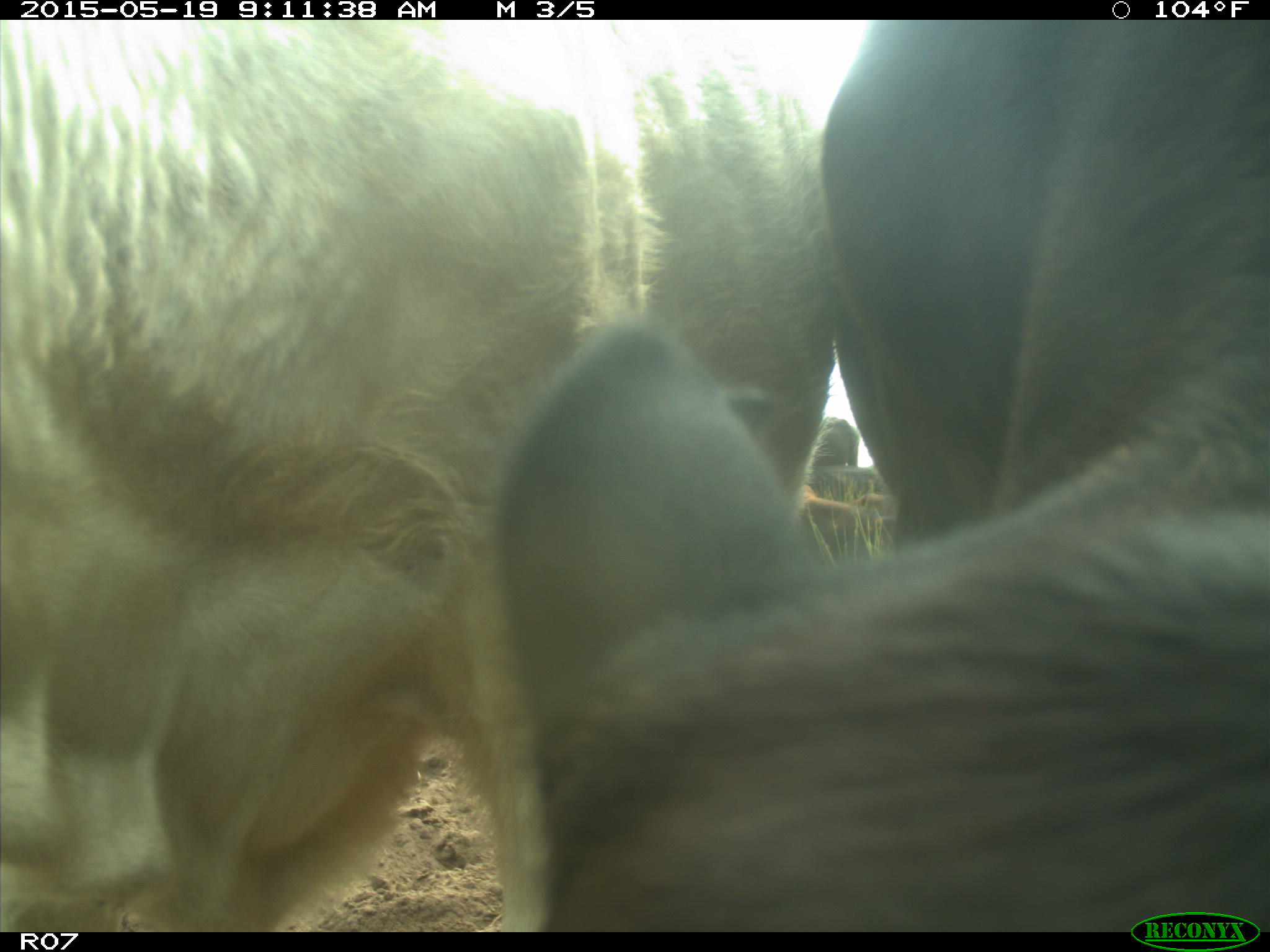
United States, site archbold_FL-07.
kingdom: Animalia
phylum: Chordata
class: Mammalia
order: Artiodactyla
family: Bovidae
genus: Bos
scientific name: Bos taurus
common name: domestic cow